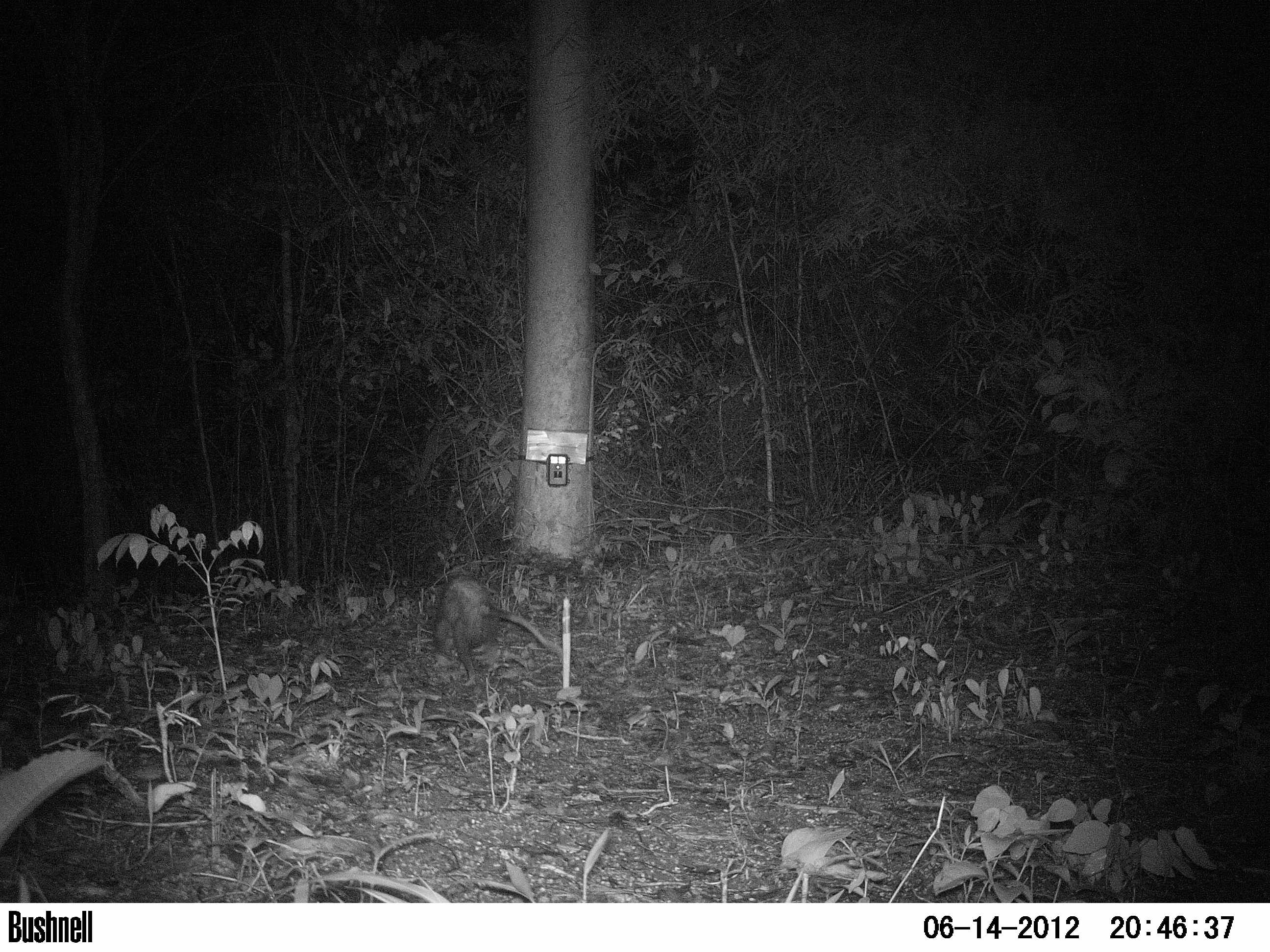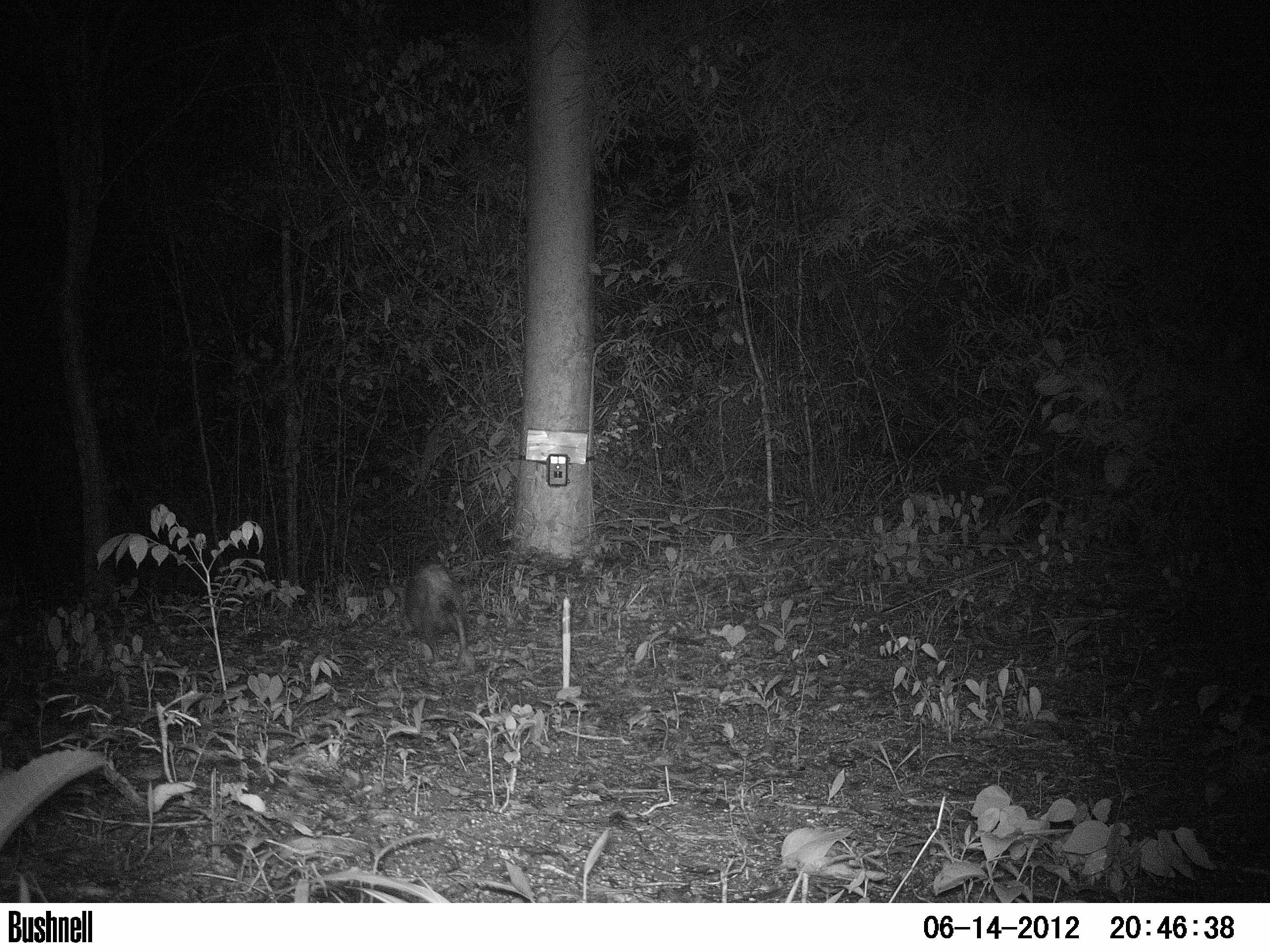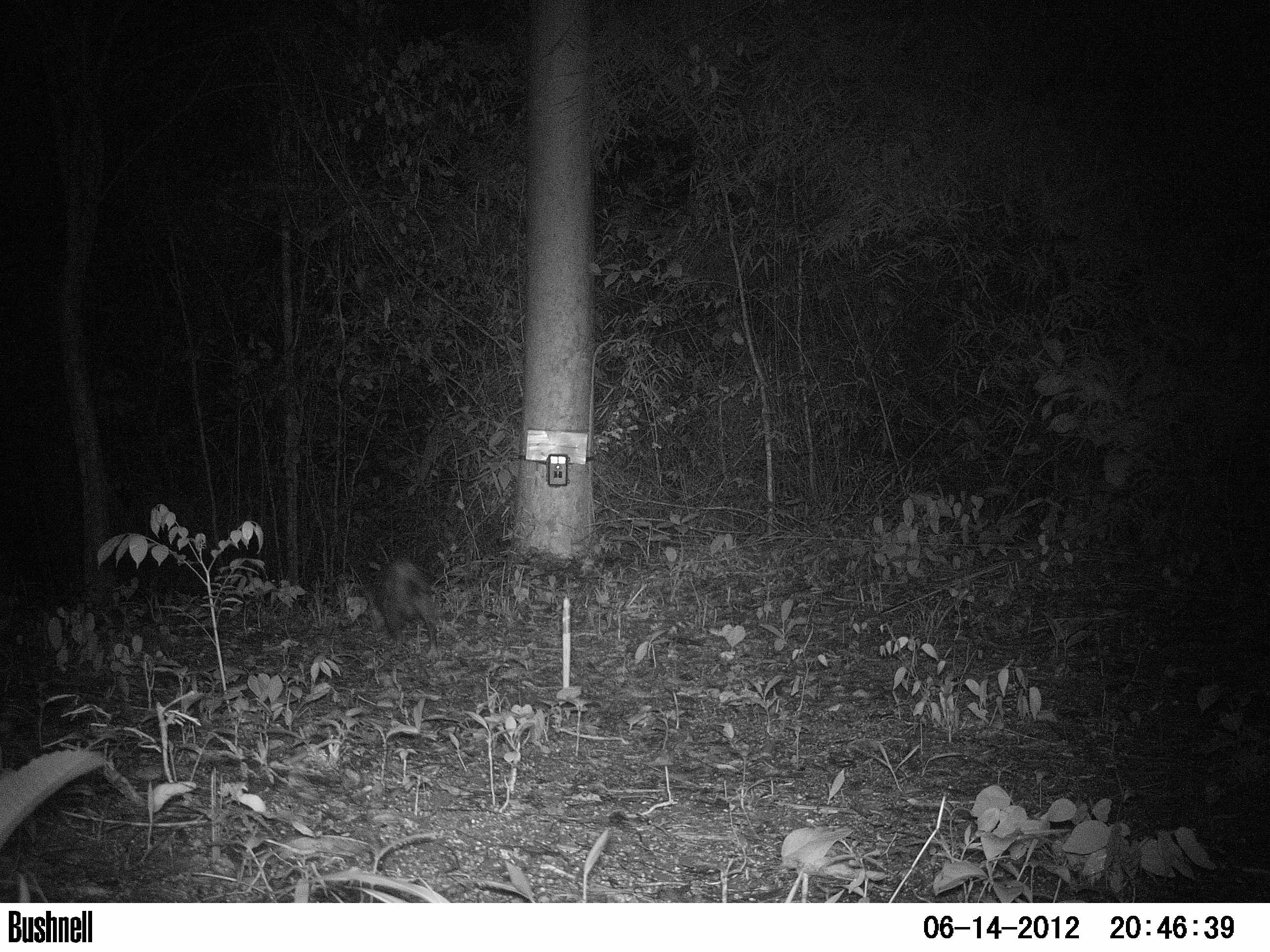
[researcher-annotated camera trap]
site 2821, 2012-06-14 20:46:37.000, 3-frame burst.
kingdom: Animalia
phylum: Chordata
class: Mammalia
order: Didelphimorphia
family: Didelphidae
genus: Didelphis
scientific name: Didelphis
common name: american opossums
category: didelphis sp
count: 1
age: adult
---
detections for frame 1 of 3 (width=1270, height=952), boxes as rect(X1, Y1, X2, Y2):
didelphis sp: rect(431, 573, 563, 686)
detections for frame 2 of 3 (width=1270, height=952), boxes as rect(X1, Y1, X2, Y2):
didelphis sp: rect(388, 559, 467, 667)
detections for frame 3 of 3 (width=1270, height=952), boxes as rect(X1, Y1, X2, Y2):
didelphis sp: rect(360, 557, 439, 654)